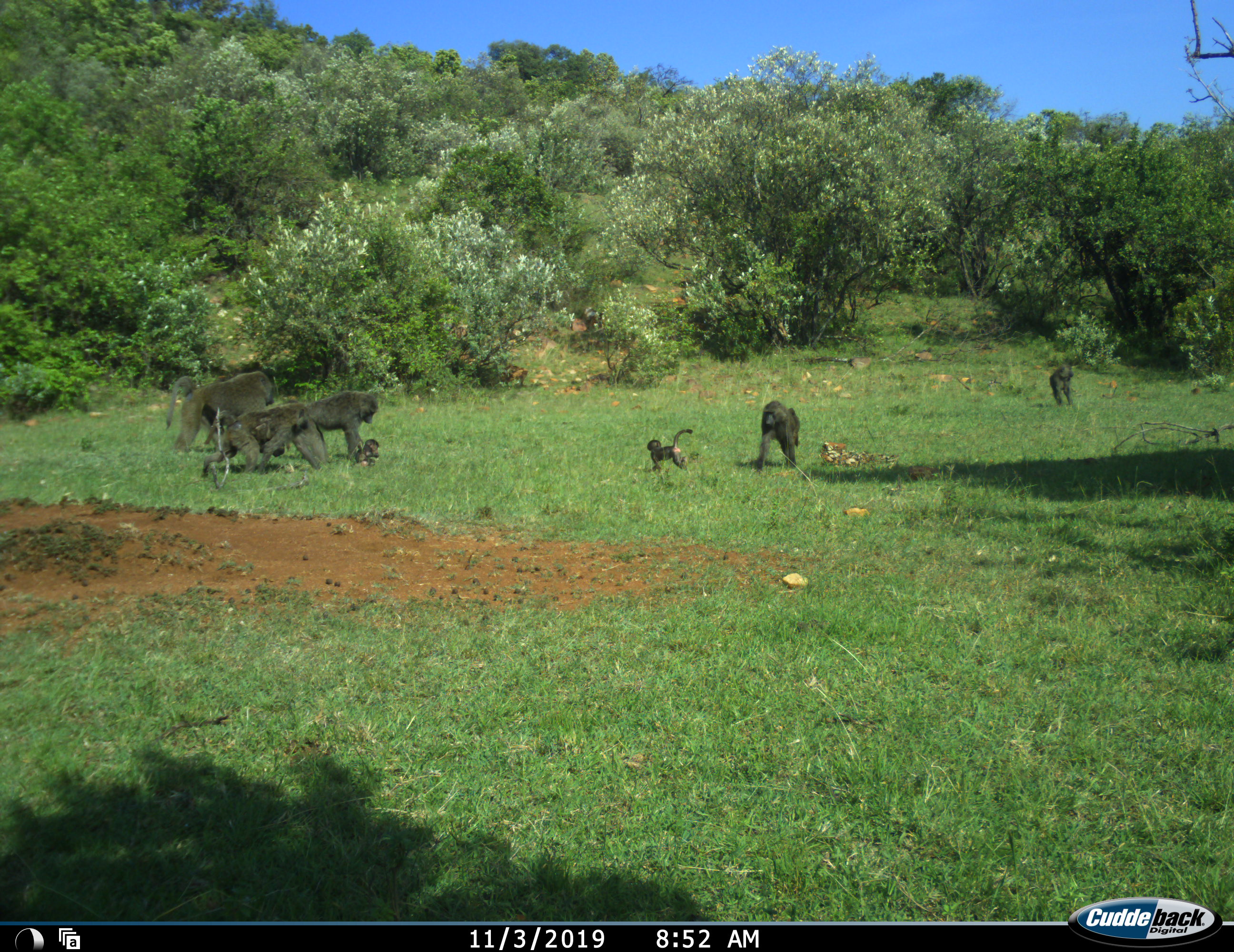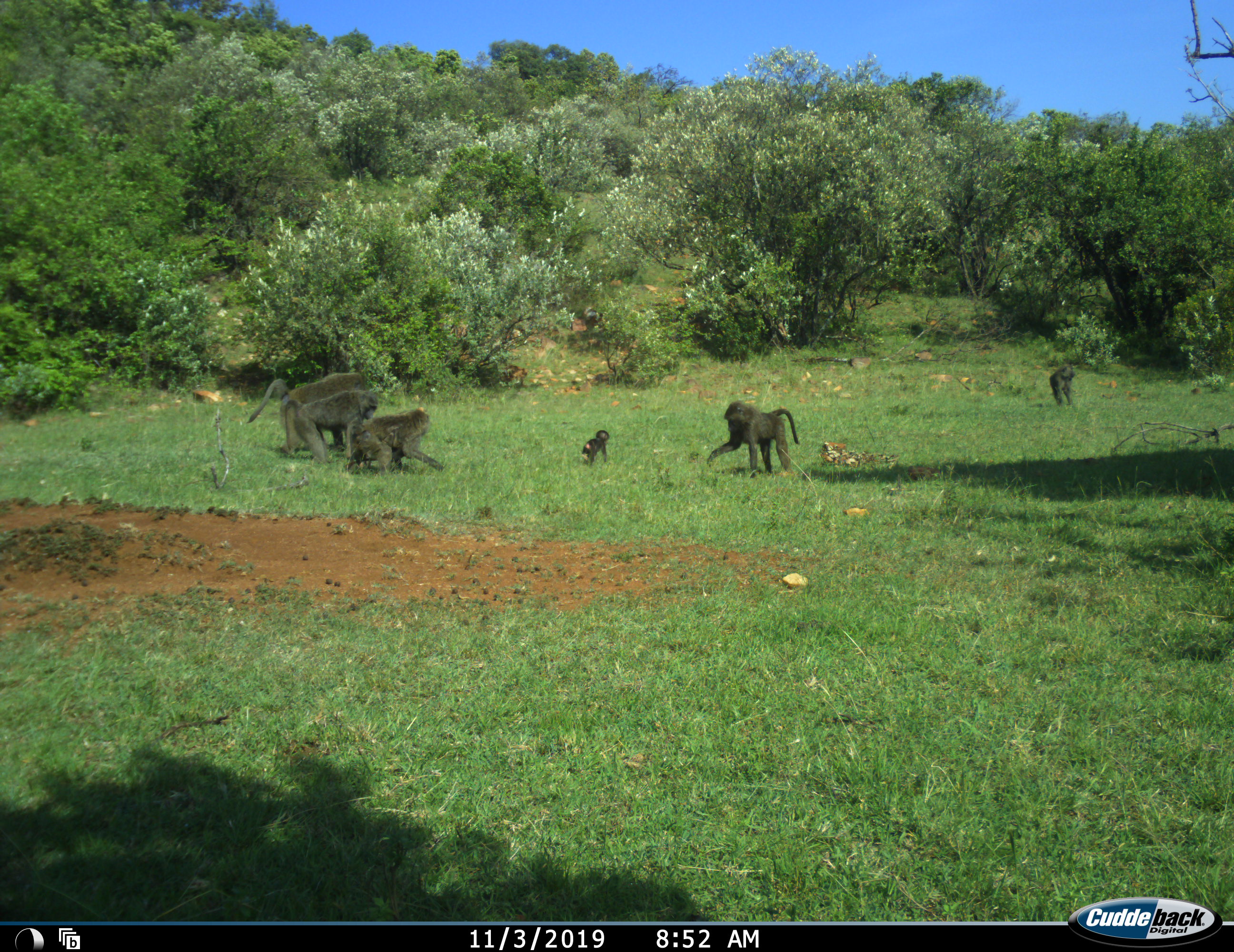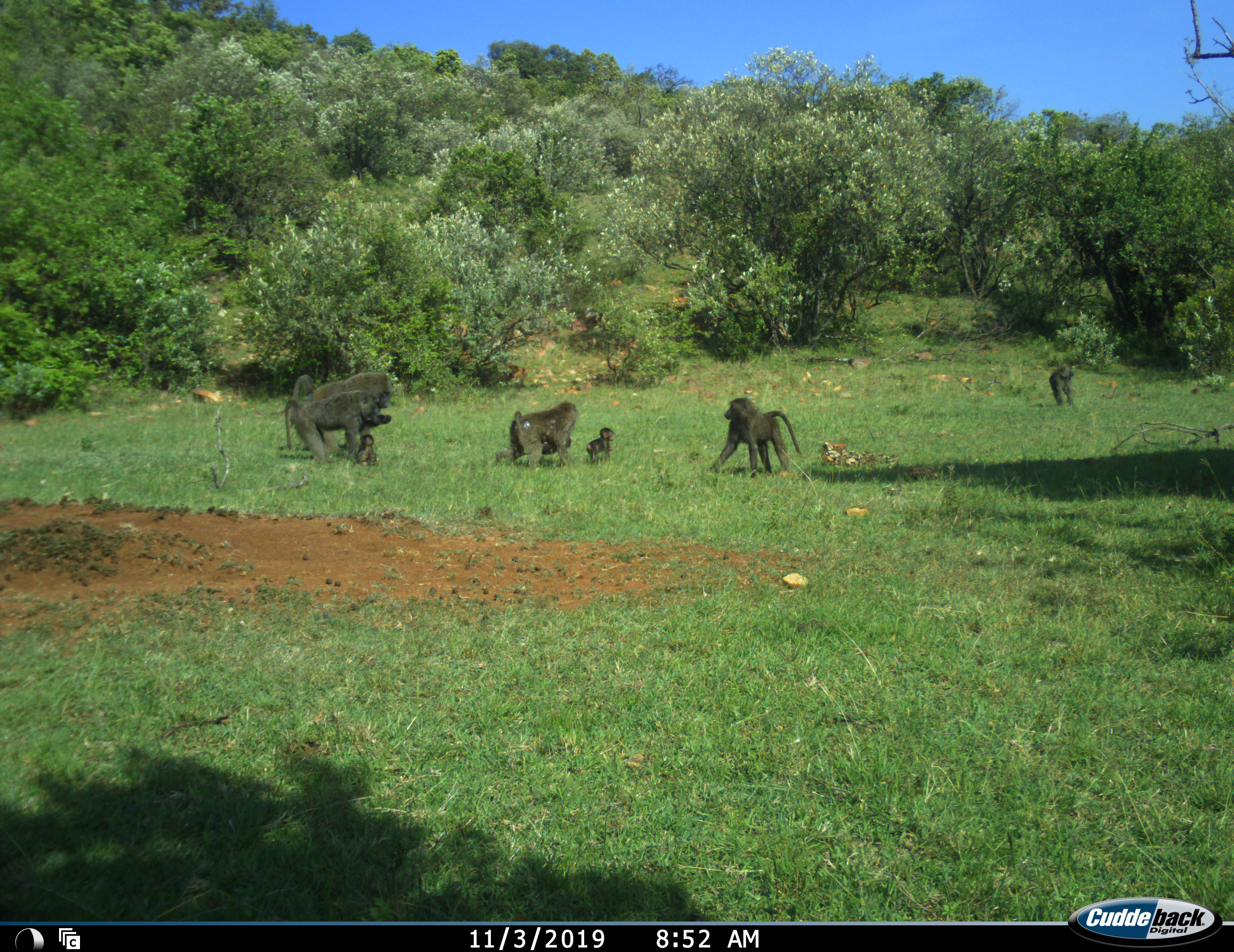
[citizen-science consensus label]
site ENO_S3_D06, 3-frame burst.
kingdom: Animalia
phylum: Chordata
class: Mammalia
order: Primates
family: Cercopithecidae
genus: Papio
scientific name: Papio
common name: baboon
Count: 8.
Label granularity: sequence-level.